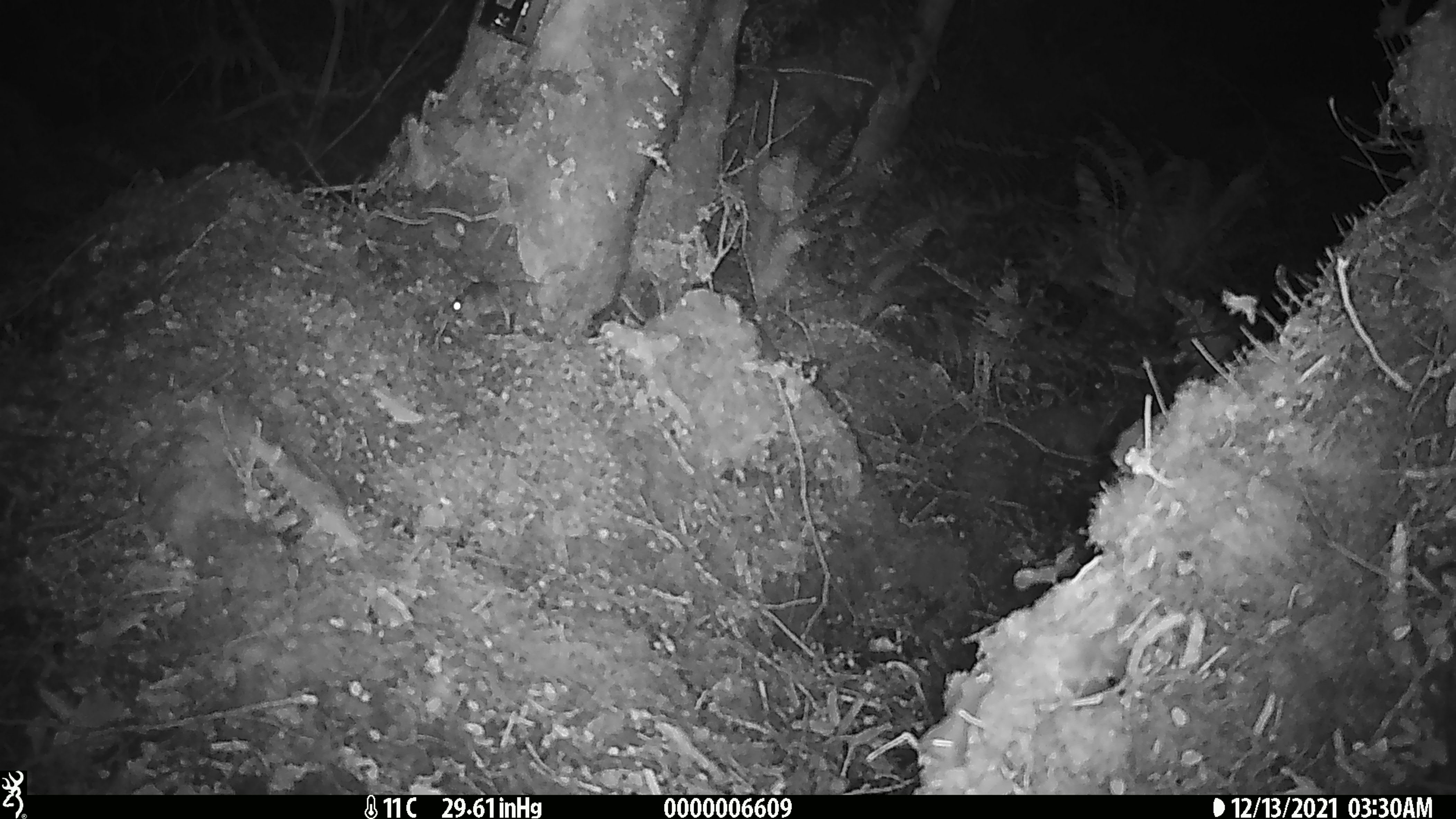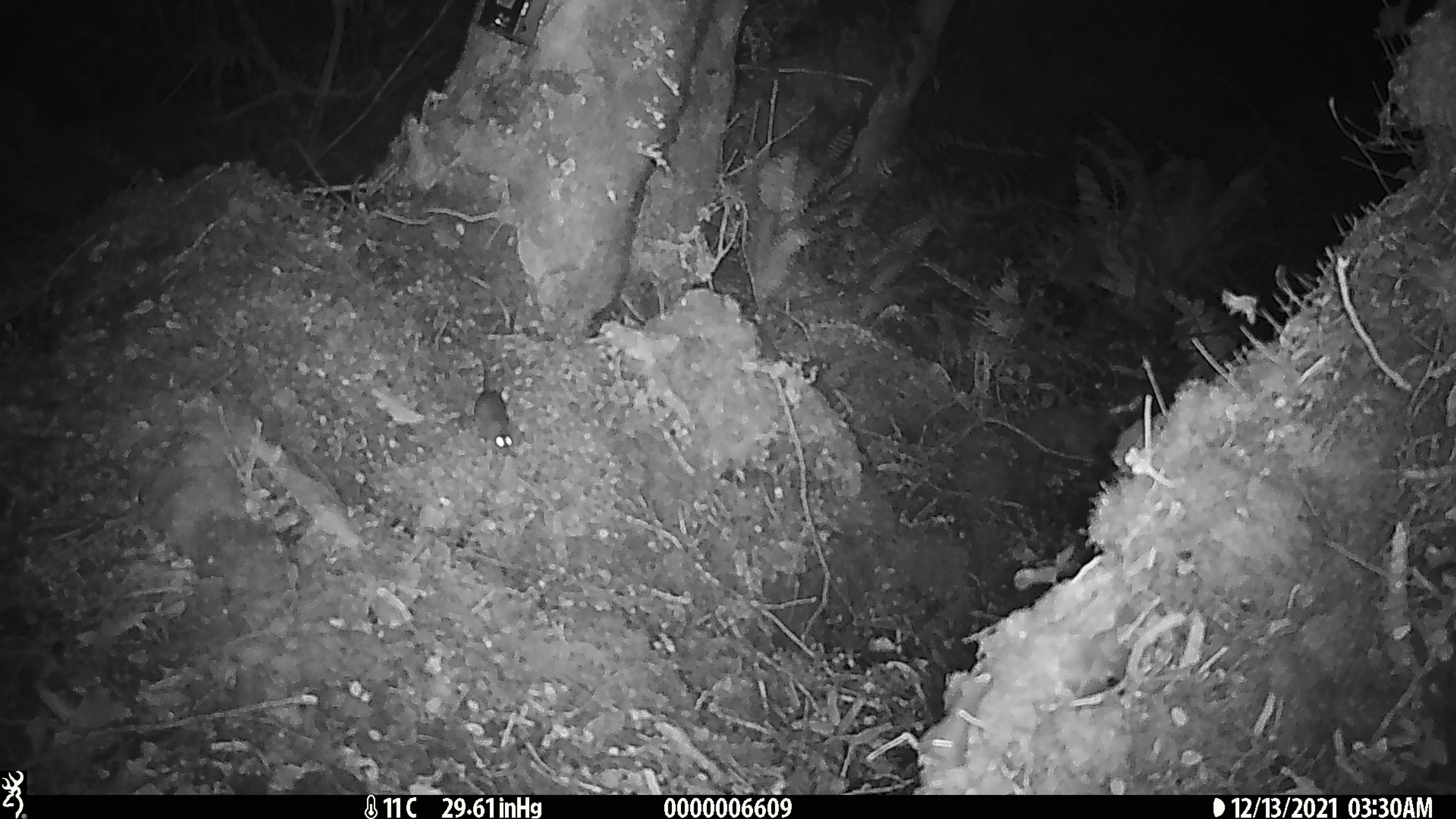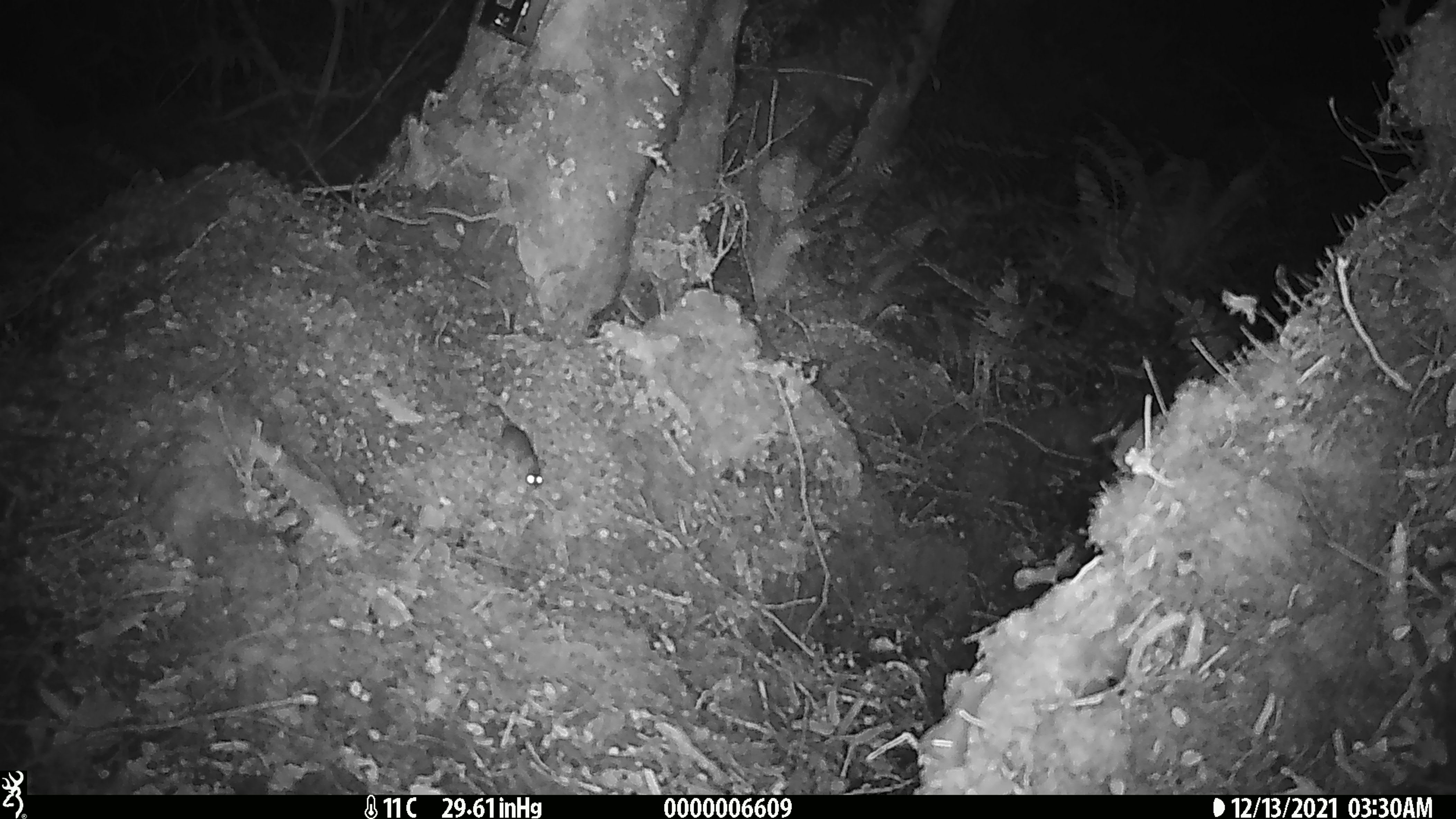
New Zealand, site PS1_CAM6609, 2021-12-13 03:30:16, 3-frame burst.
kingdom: Animalia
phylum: Chordata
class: Mammalia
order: Rodentia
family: Muridae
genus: Mus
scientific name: Mus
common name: mouse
Mouse (Mus).